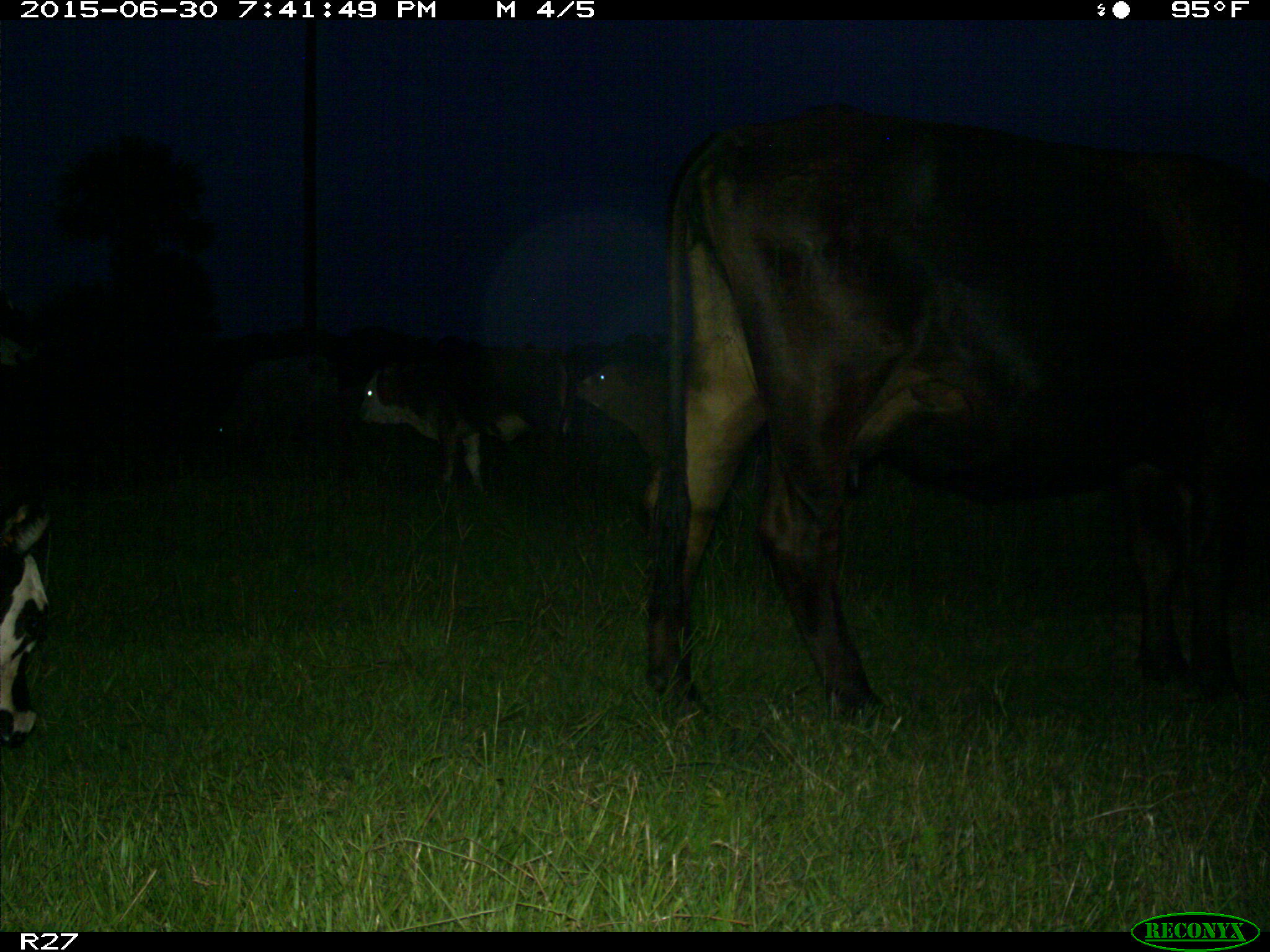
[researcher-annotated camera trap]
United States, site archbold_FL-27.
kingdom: Animalia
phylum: Chordata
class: Mammalia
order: Artiodactyla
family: Bovidae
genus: Bos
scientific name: Bos taurus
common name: domestic cow